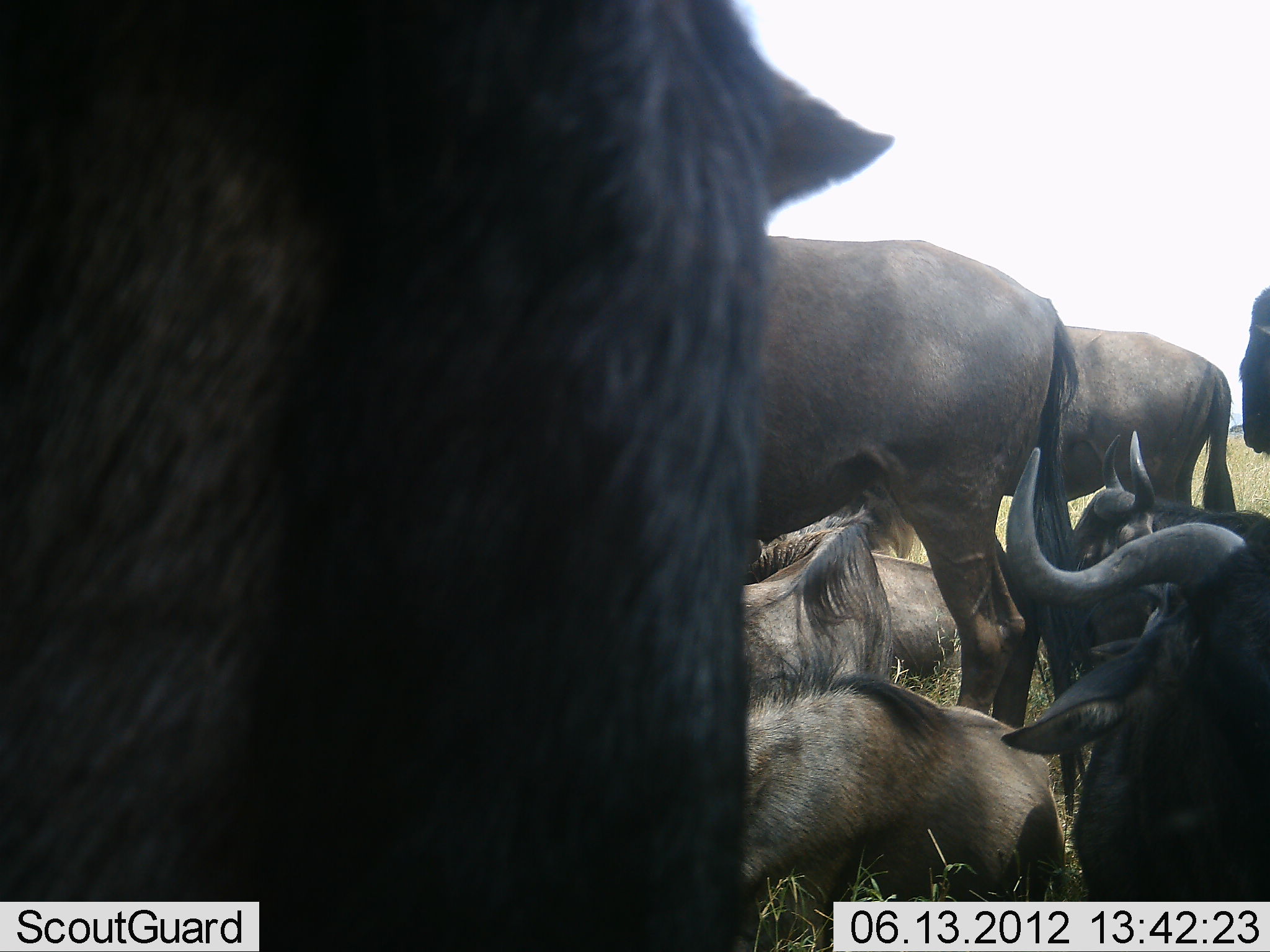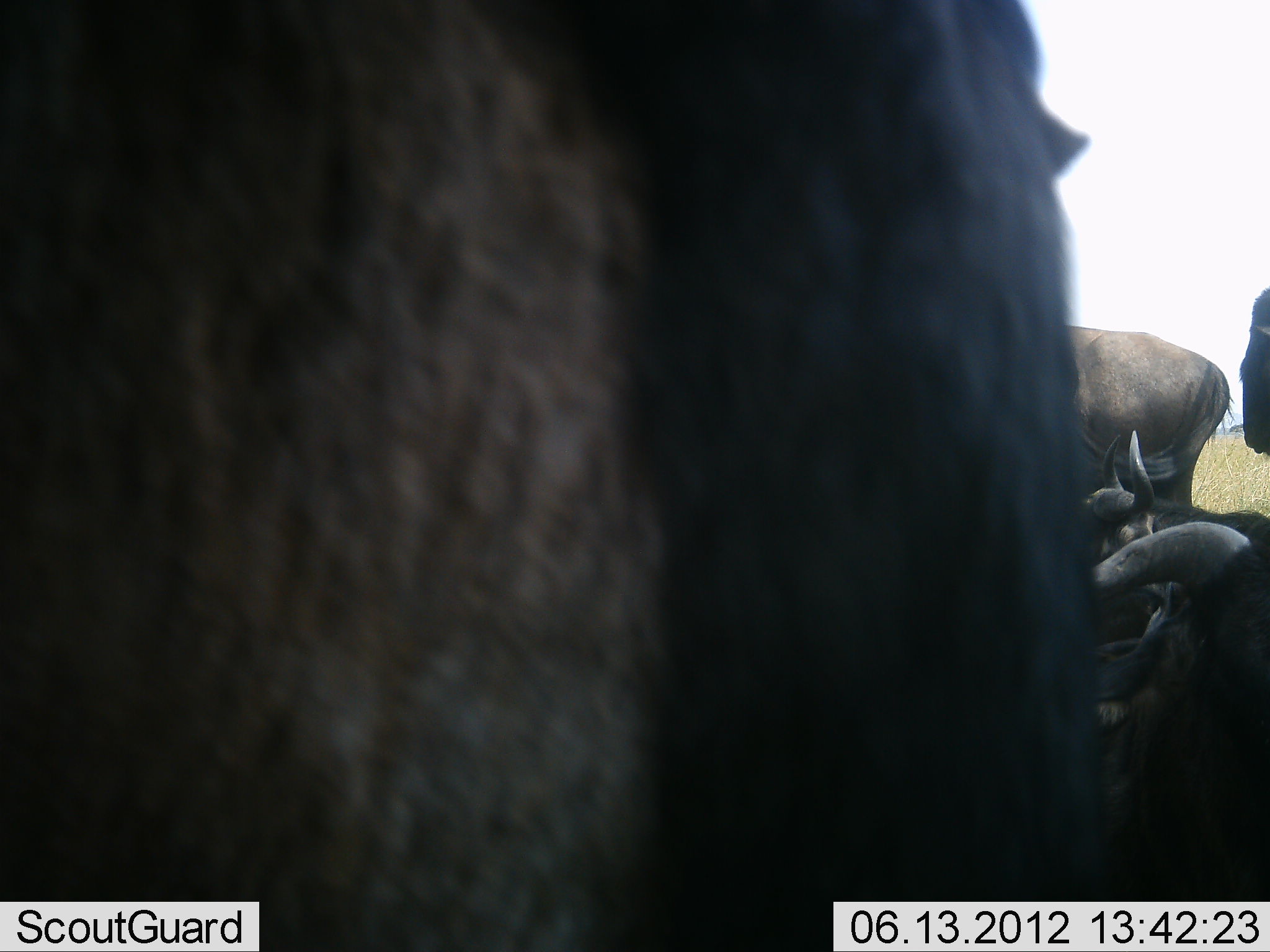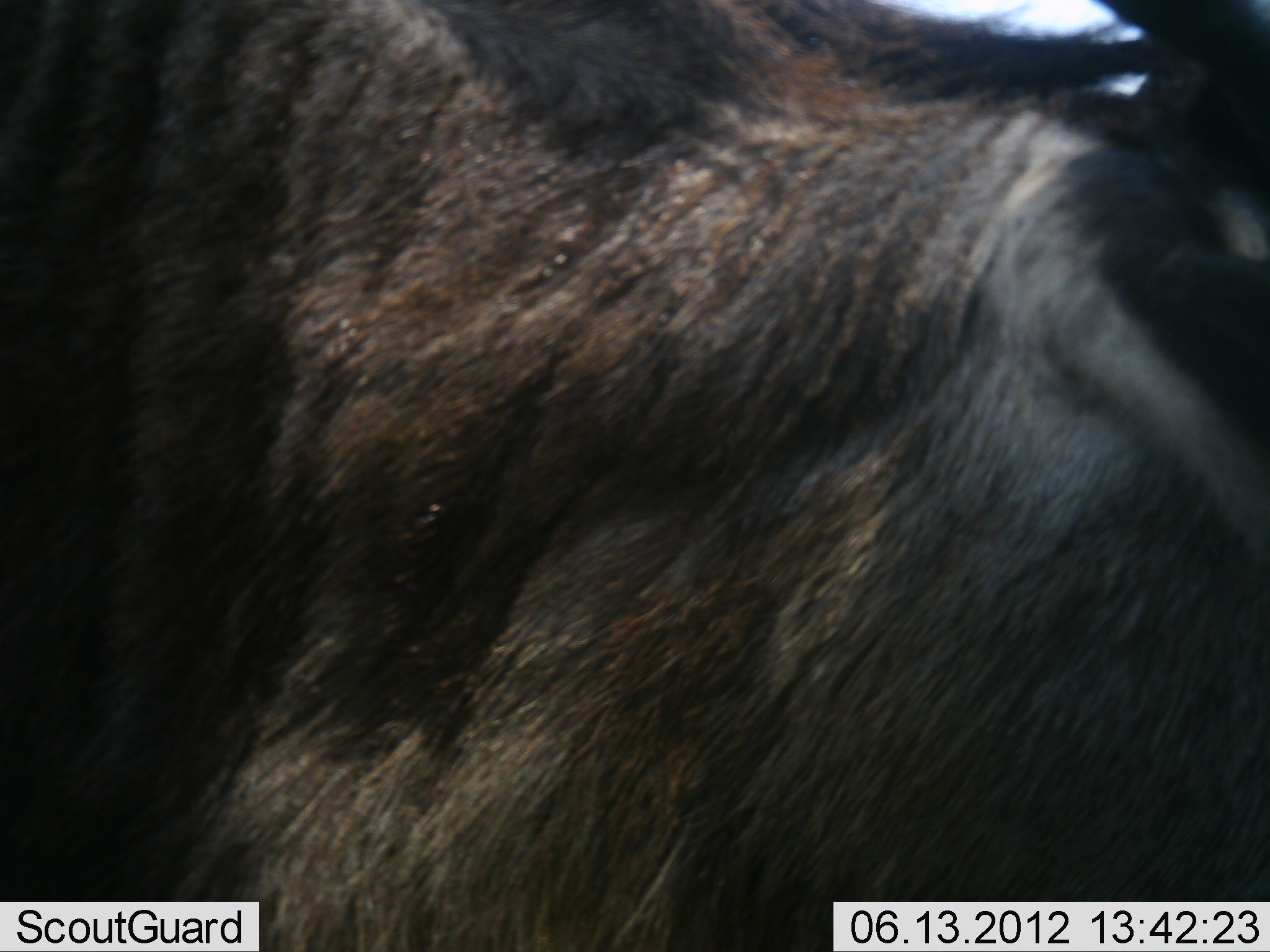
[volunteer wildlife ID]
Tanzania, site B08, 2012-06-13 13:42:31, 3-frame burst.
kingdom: Animalia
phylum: Chordata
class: Mammalia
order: Artiodactyla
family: Bovidae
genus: Connochaetes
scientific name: Connochaetes taurinus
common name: blue wildebeest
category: wildebeest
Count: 9.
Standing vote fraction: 70%.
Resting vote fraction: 100%.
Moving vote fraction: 20%.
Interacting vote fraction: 0%.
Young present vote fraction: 10%.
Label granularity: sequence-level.